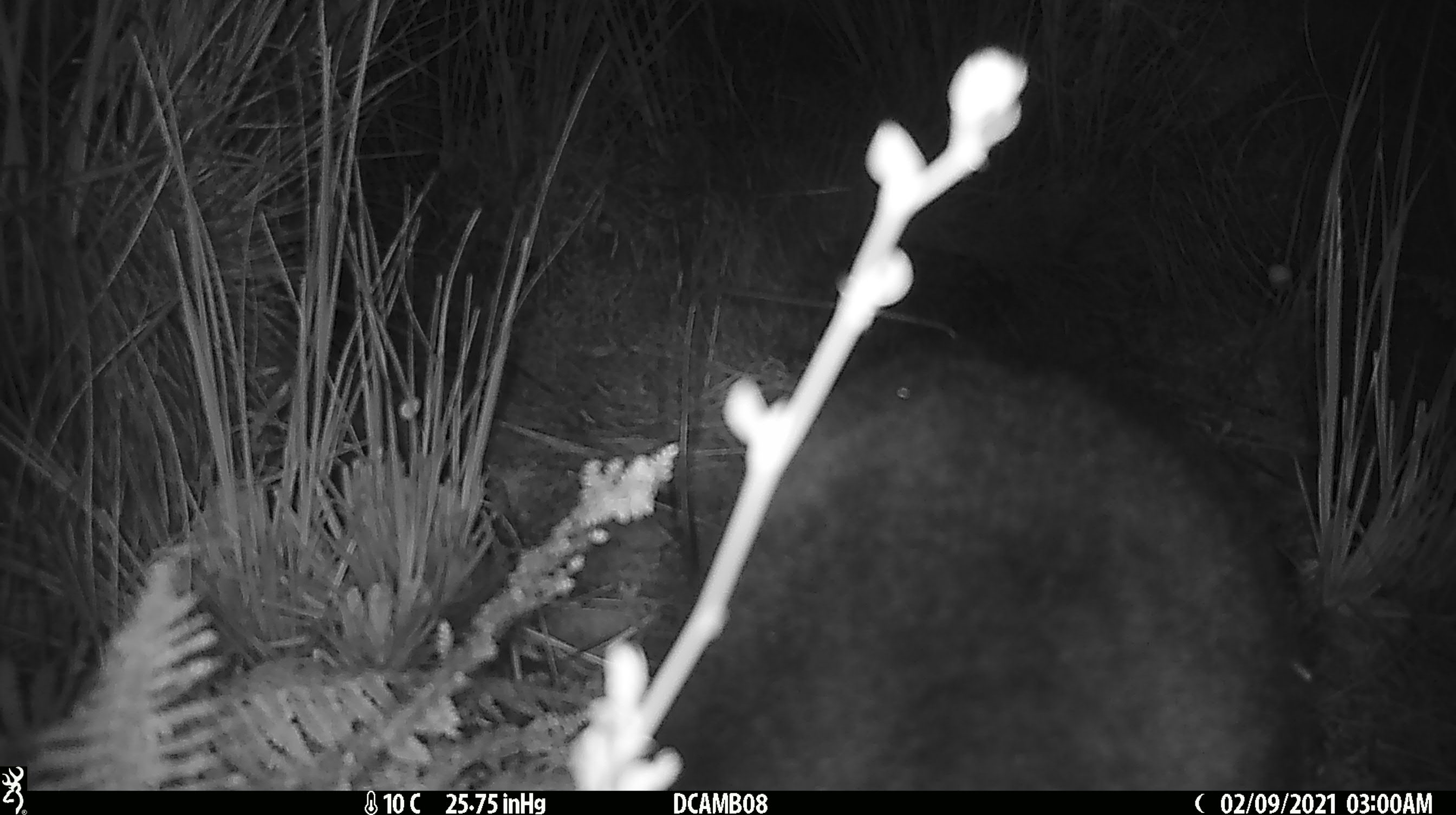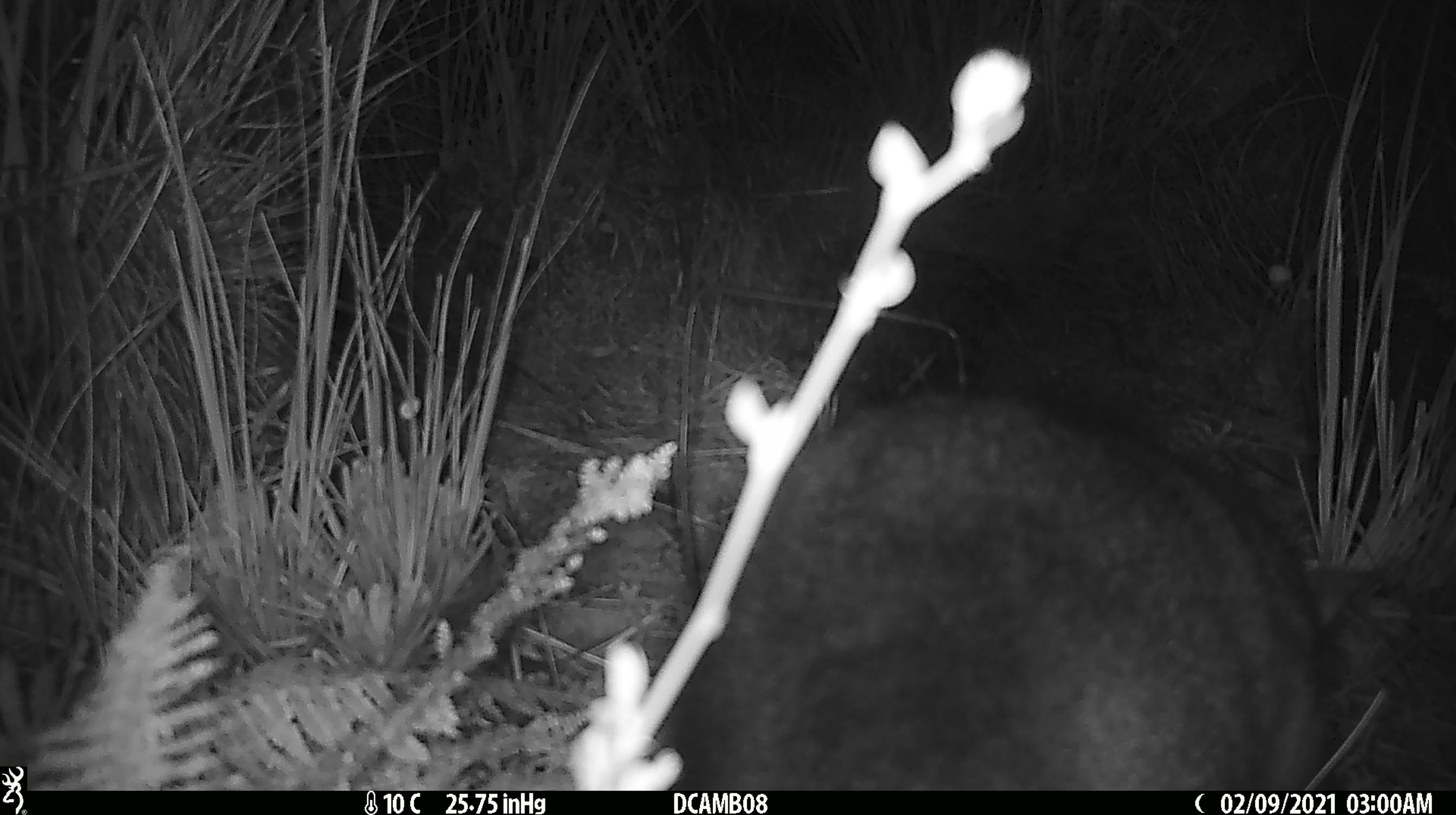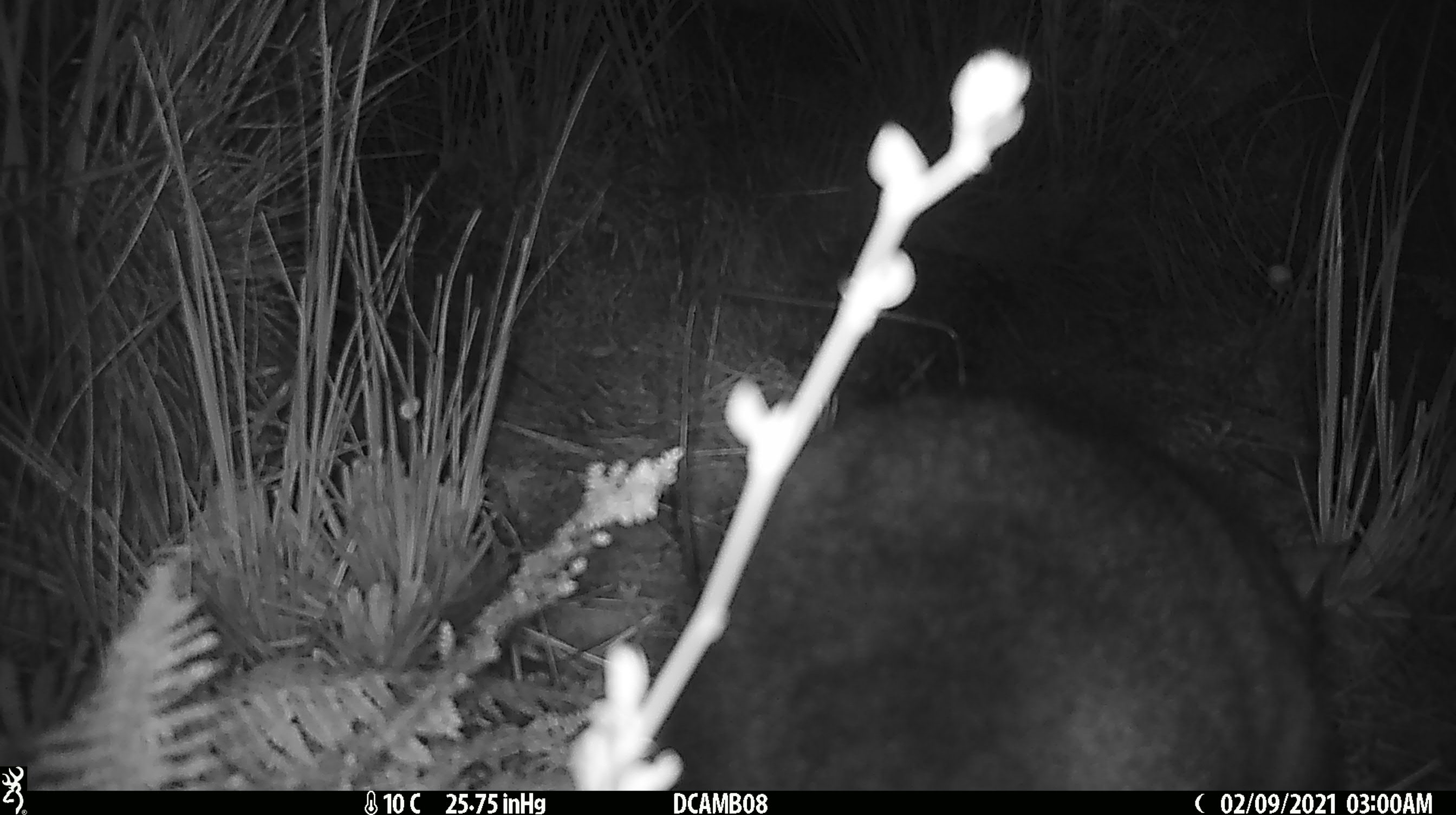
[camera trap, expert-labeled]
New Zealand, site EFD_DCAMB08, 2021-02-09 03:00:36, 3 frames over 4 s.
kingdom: Animalia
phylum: Chordata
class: Mammalia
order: Diprotodontia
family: Phalangeridae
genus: Trichosurus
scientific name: Trichosurus vulpecula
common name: common brushtail possum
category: possum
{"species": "possum (common brushtail possum) (Trichosurus vulpecula)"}